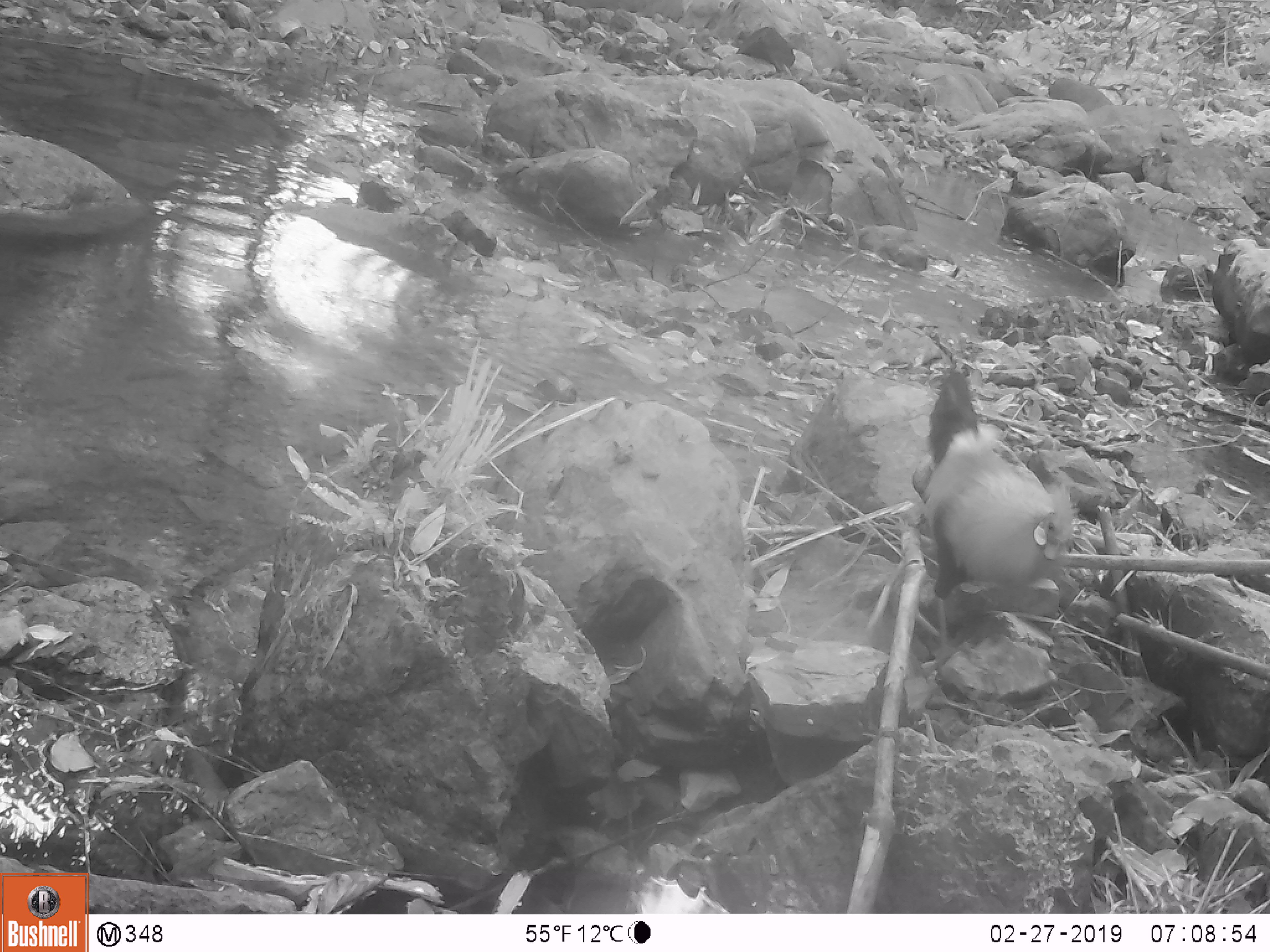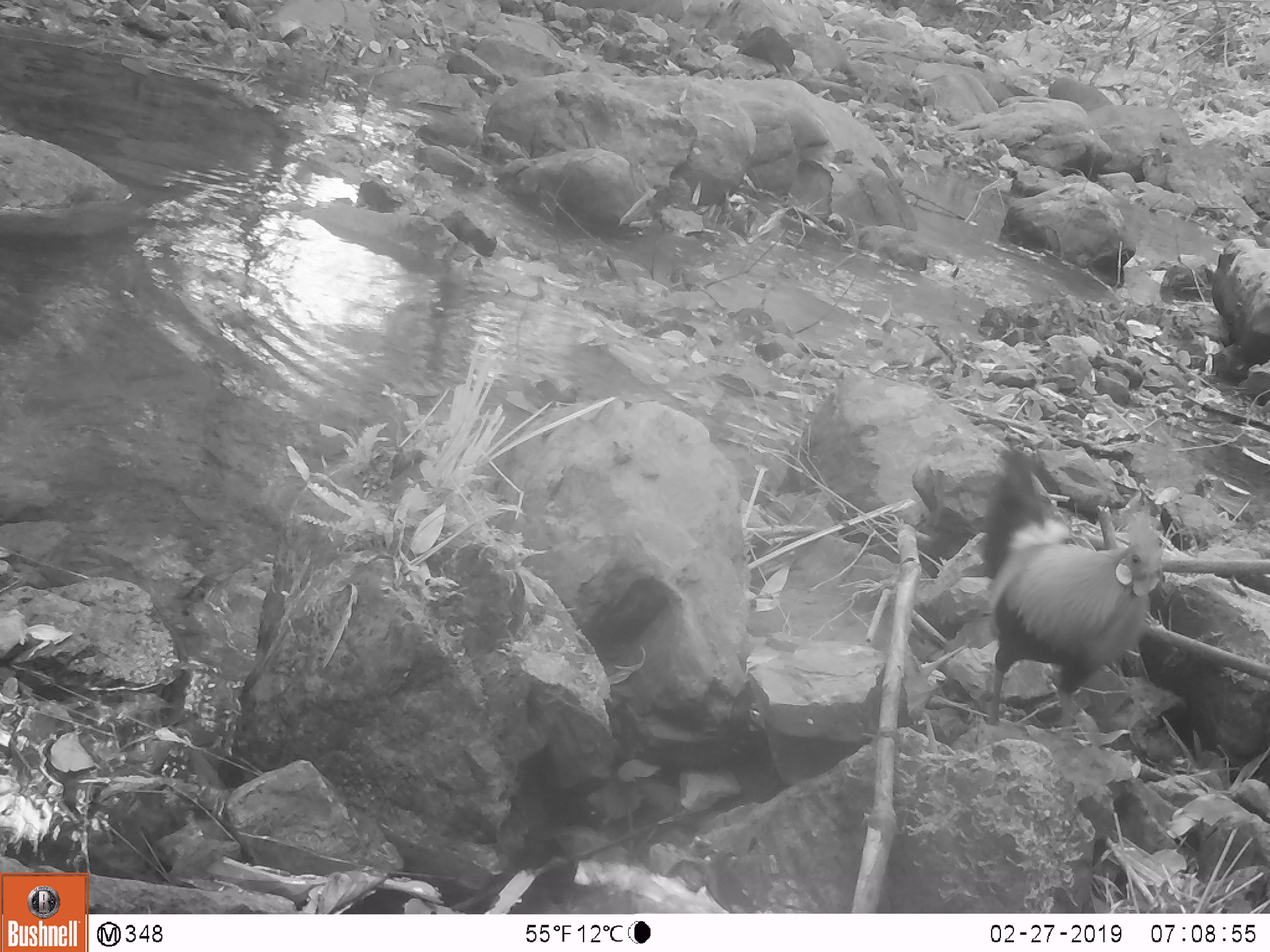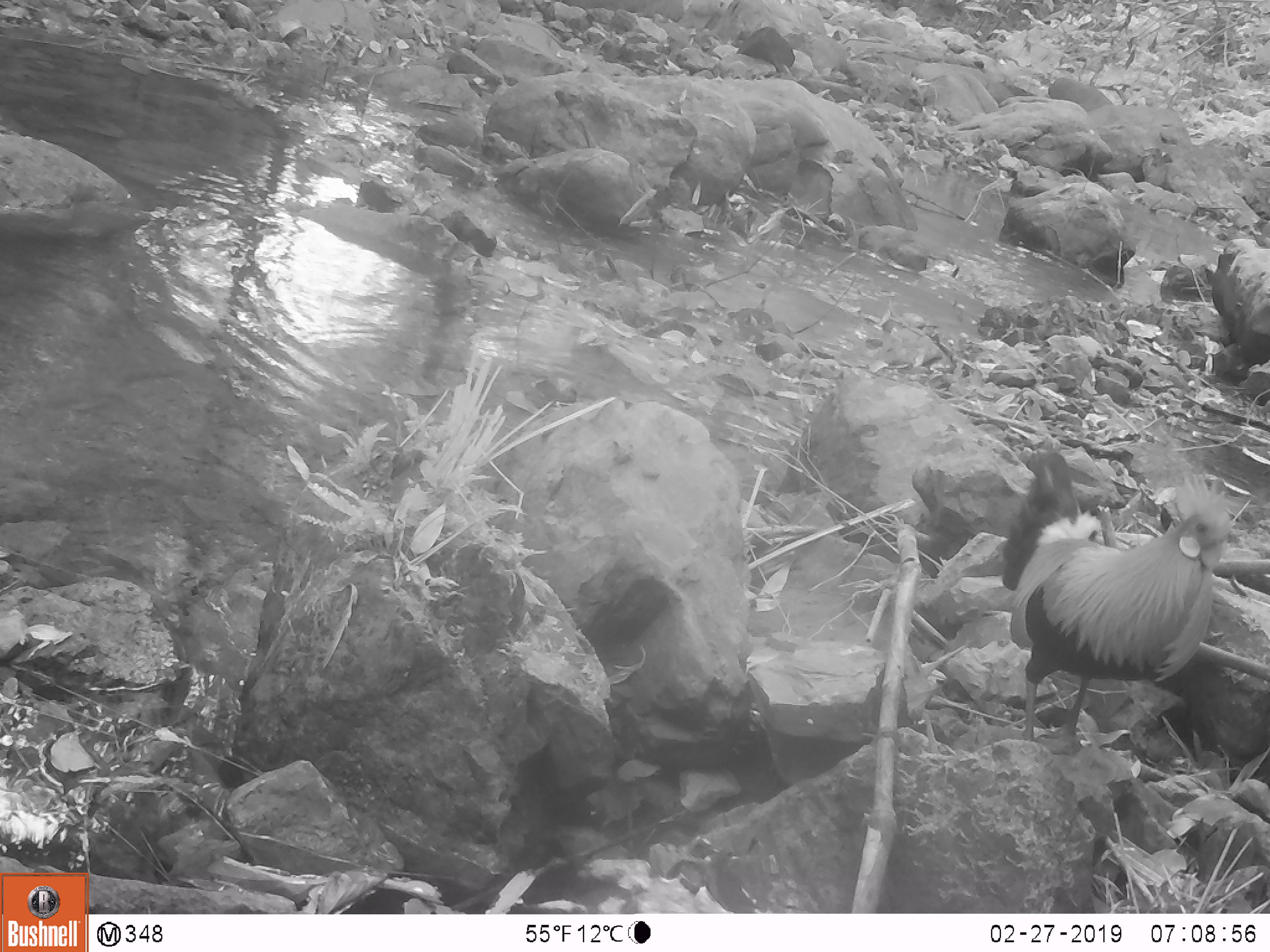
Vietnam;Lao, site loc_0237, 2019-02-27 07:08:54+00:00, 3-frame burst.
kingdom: Animalia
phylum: Chordata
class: Aves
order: Galliformes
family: Phasianidae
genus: Gallus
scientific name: Gallus gallus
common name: red junglefowl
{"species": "red junglefowl (Gallus gallus)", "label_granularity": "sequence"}